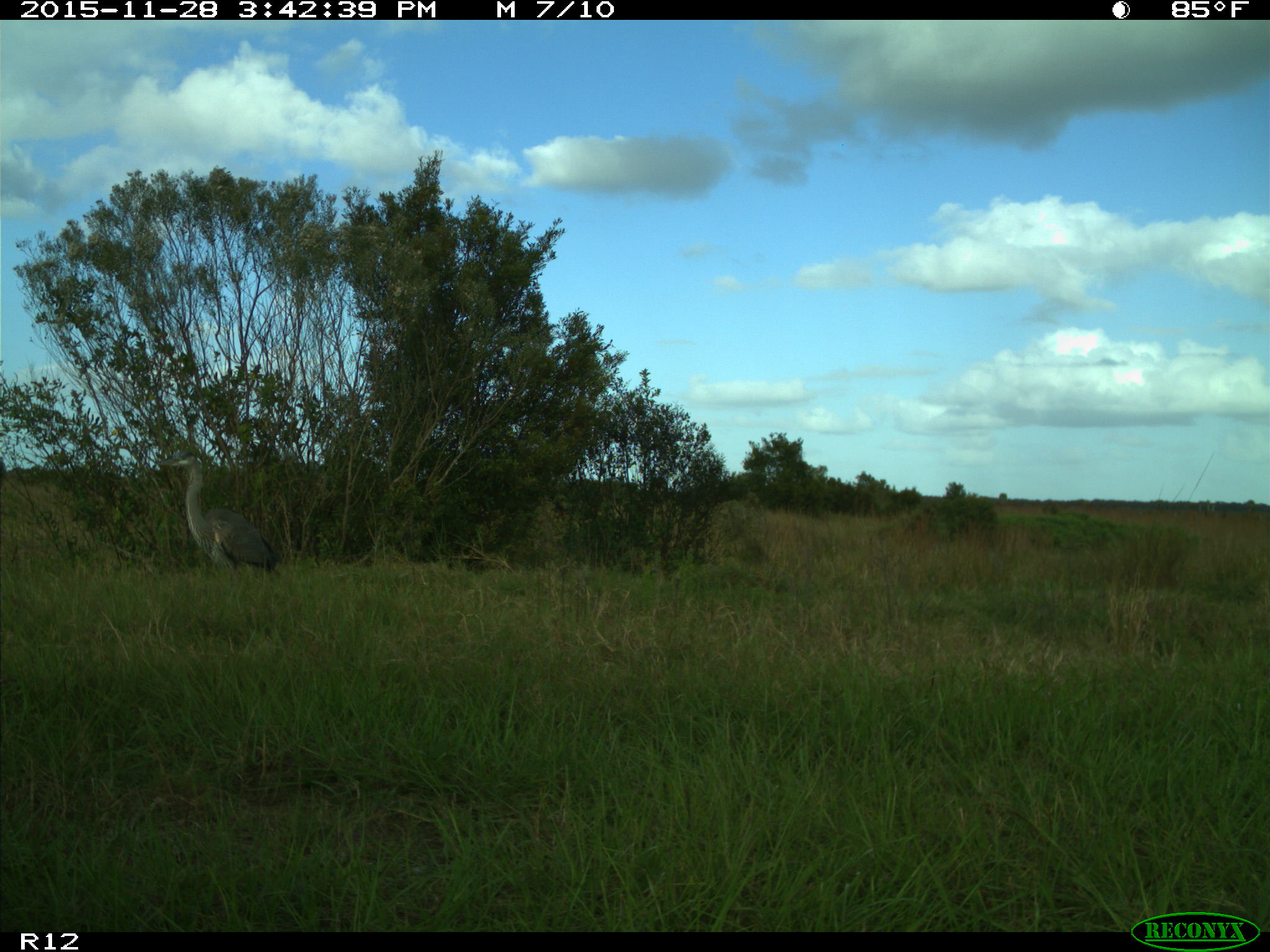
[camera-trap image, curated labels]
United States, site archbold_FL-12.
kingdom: Animalia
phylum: Chordata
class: Aves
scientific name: Aves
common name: birds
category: unidentified bird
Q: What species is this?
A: Unidentified bird (birds) (Aves).